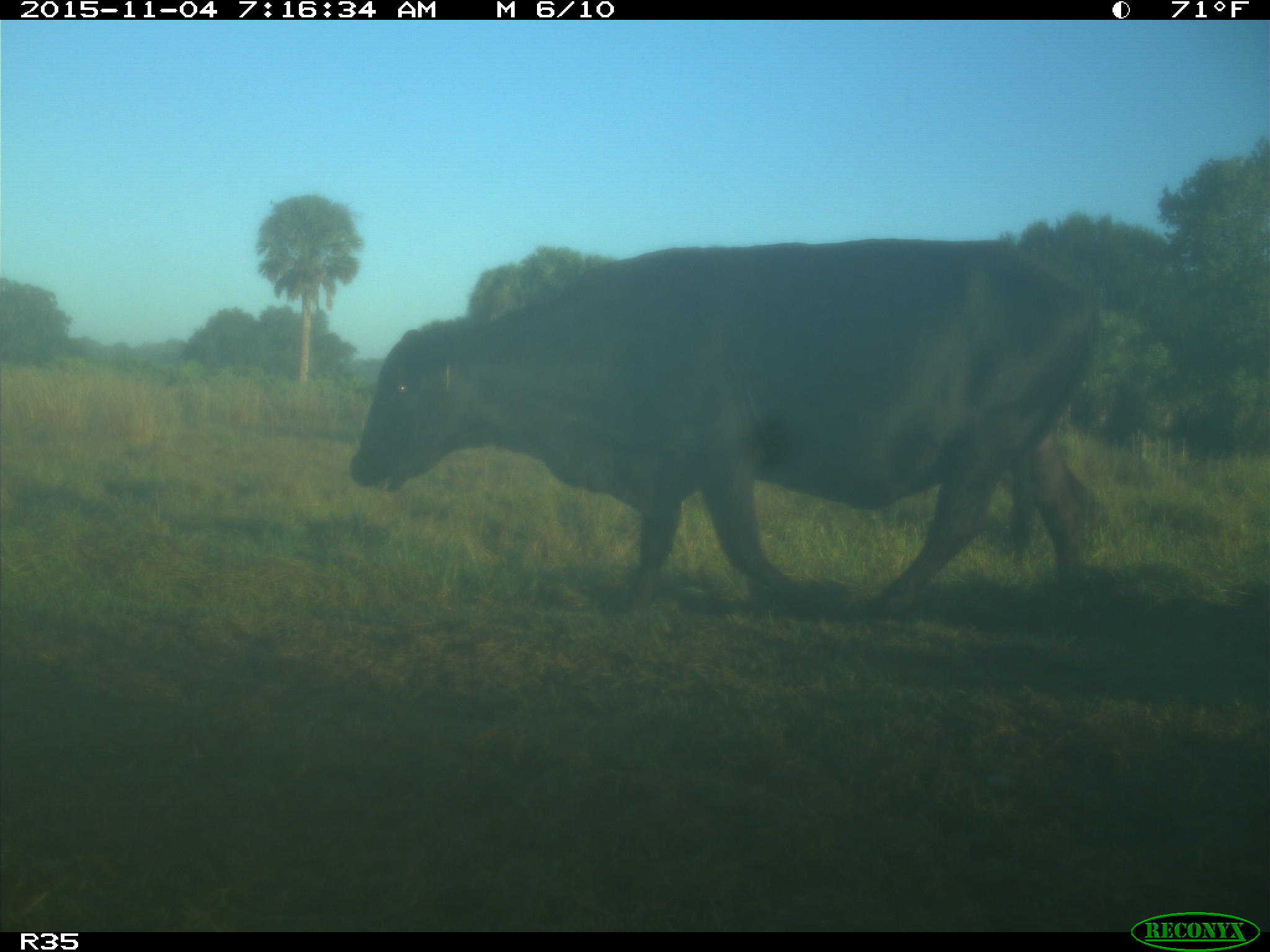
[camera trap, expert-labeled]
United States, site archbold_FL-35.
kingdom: Animalia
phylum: Chordata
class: Mammalia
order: Artiodactyla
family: Bovidae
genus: Bos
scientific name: Bos taurus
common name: domestic cow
Bos taurus (domestic cow).